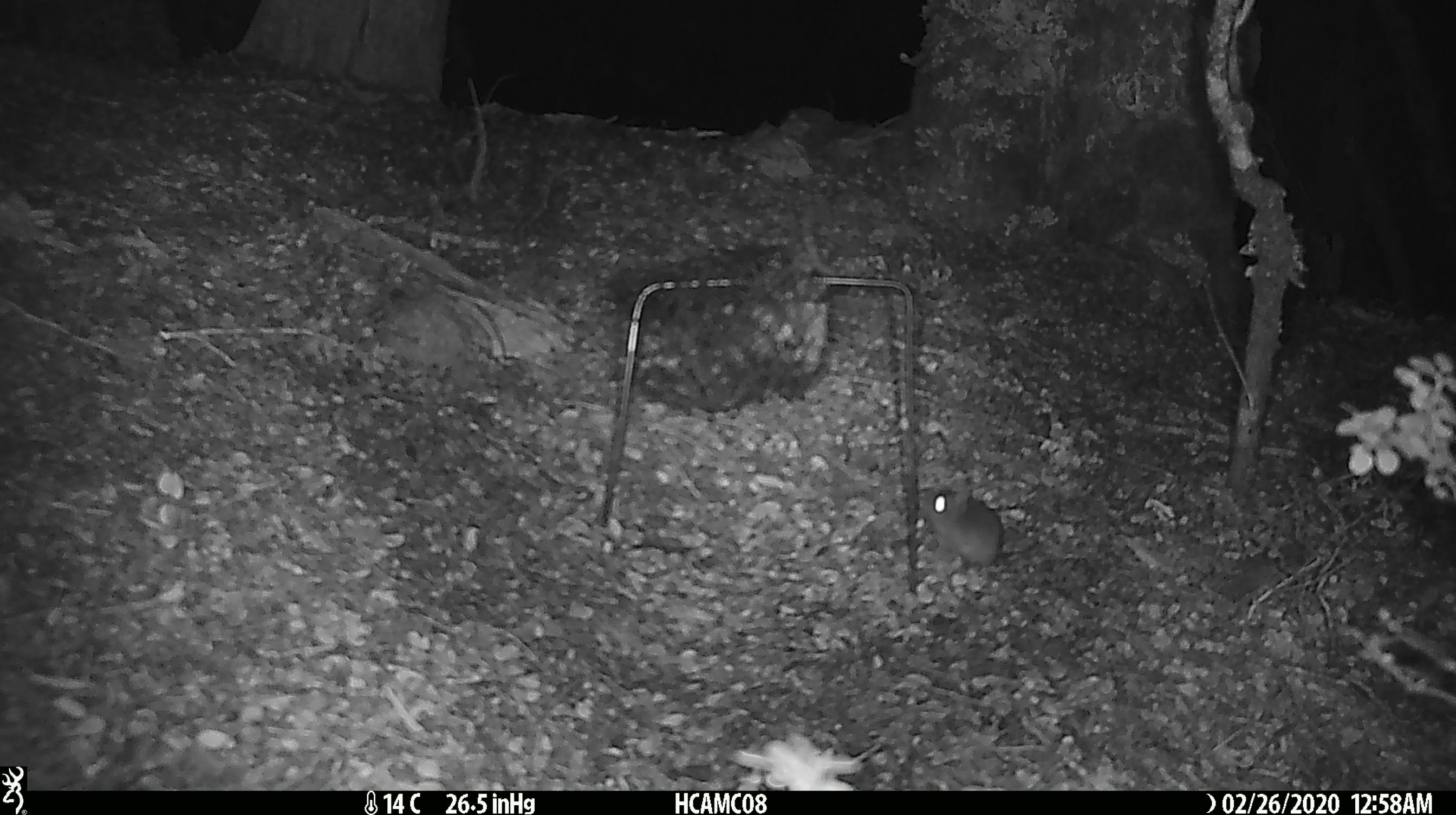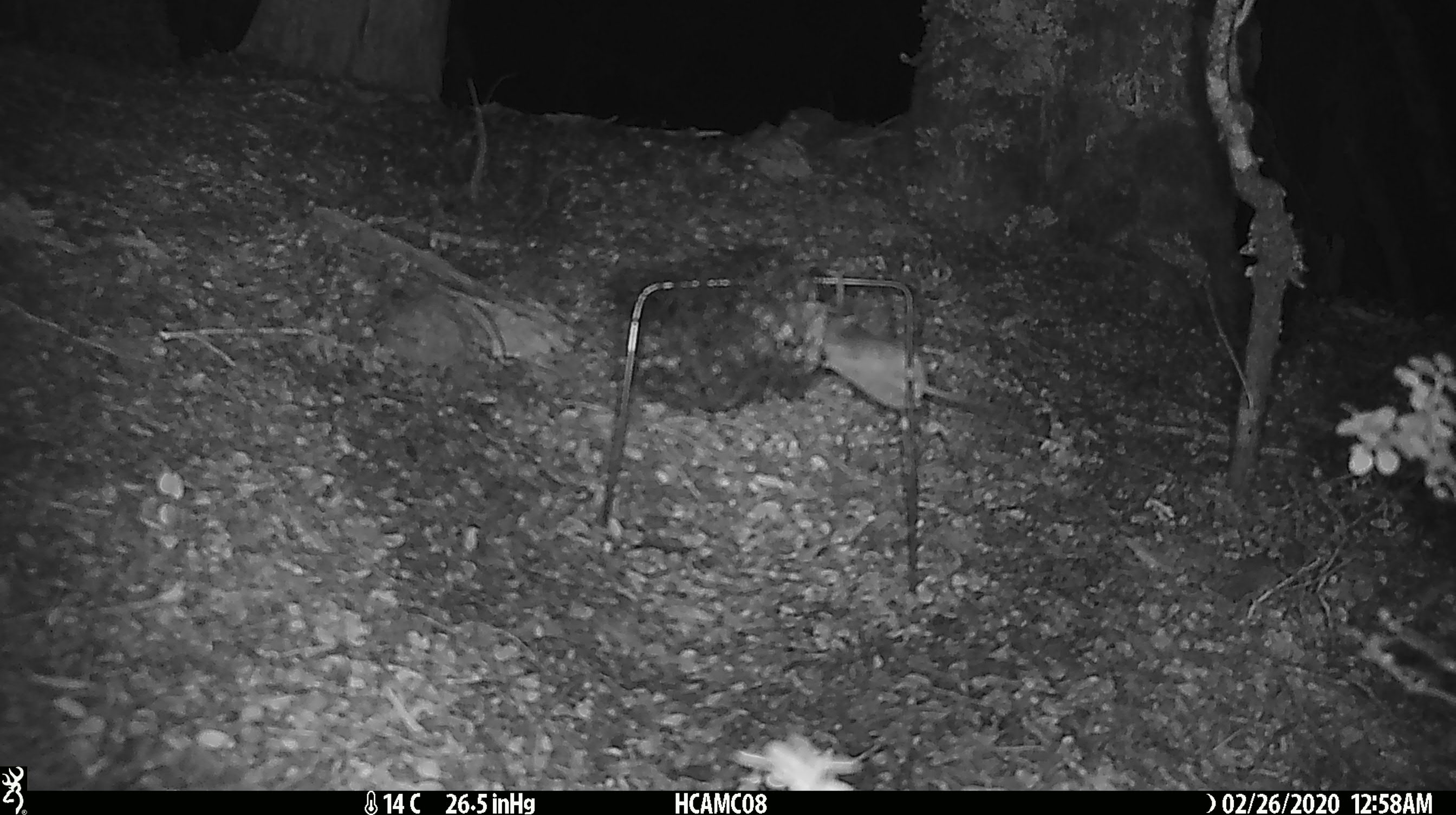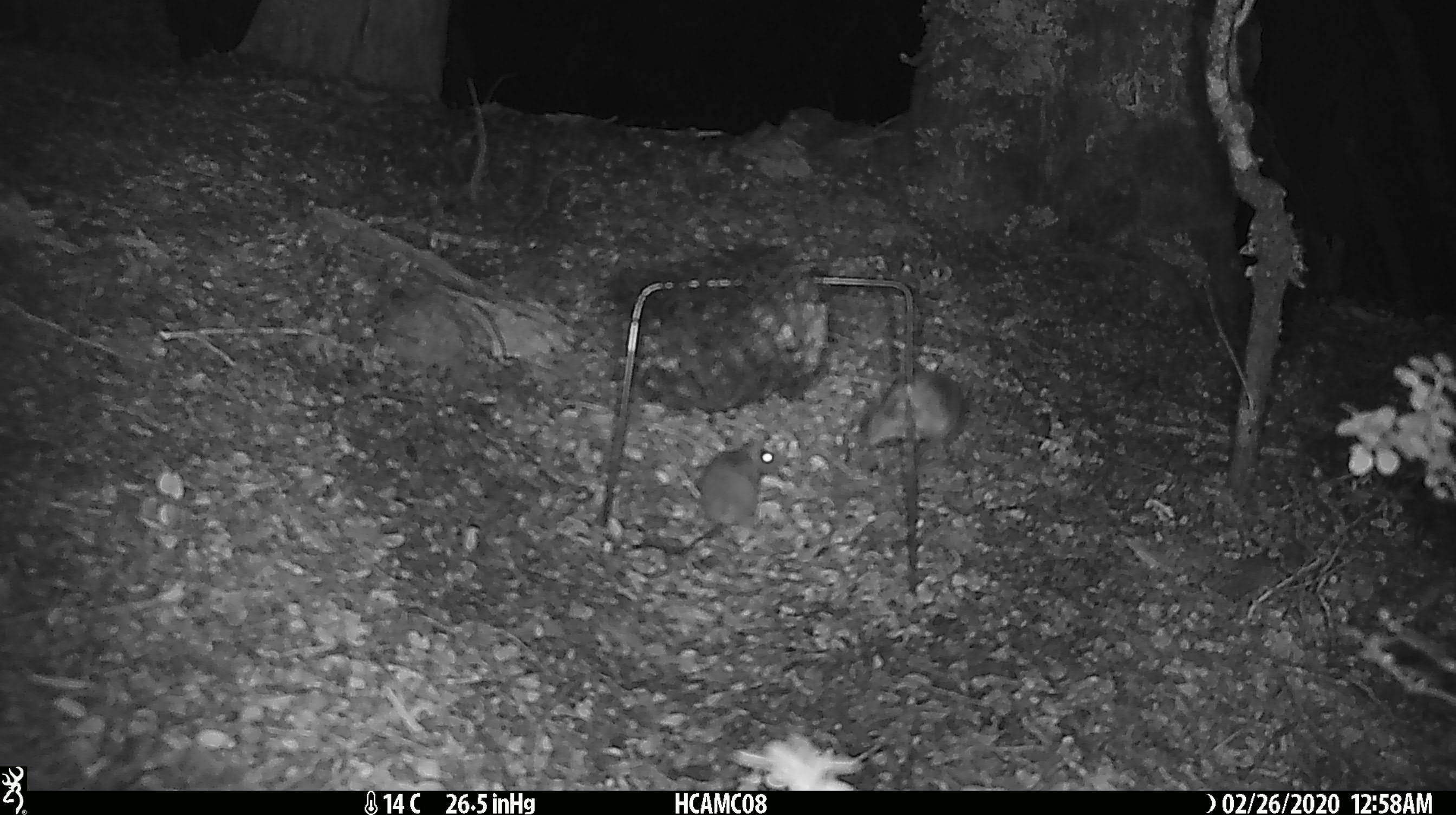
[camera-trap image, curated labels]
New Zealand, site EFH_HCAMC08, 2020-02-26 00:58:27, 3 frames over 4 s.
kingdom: Animalia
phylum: Chordata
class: Mammalia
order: Rodentia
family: Muridae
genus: Mus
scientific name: Mus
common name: mouse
Mouse (Mus).